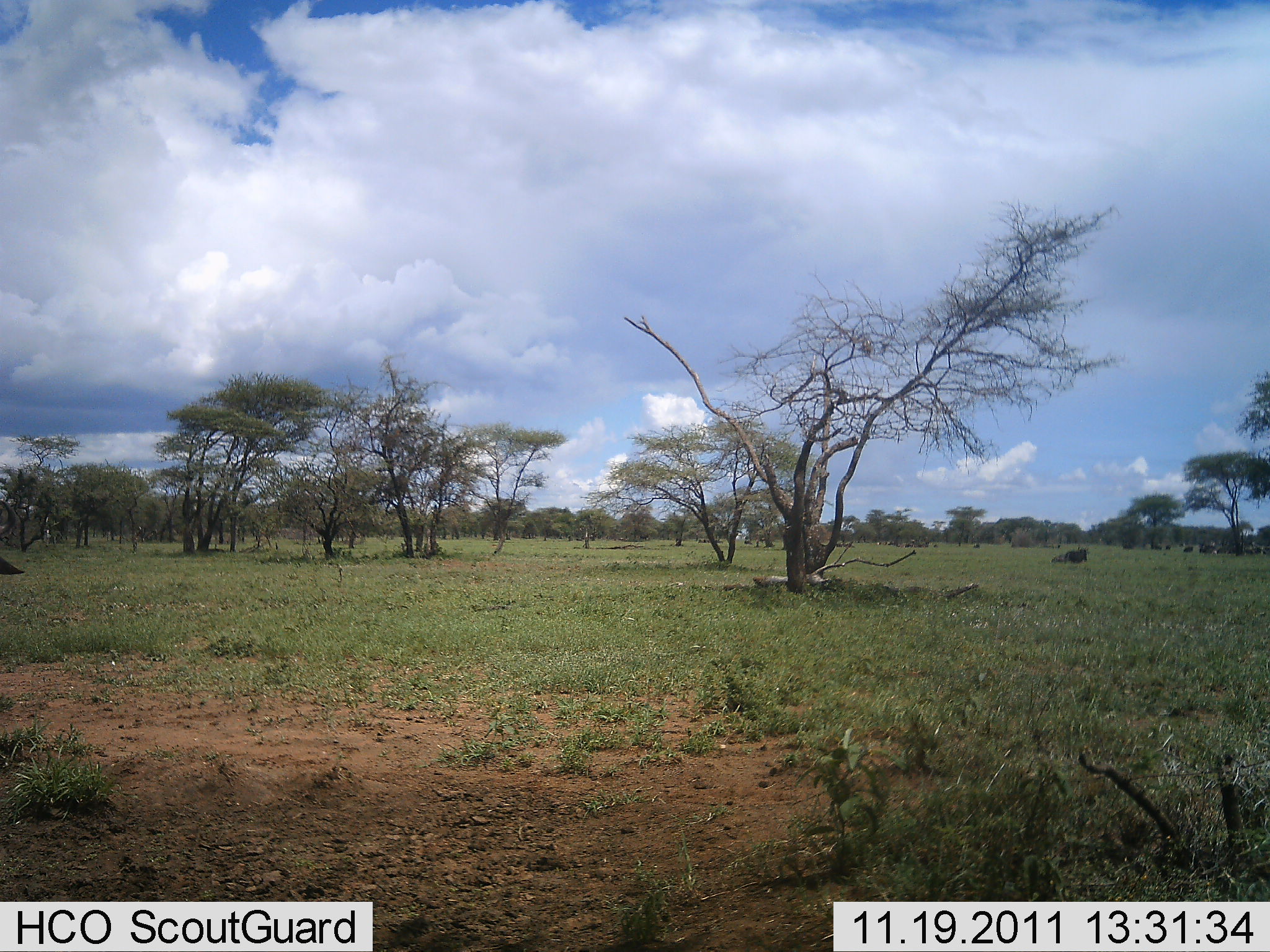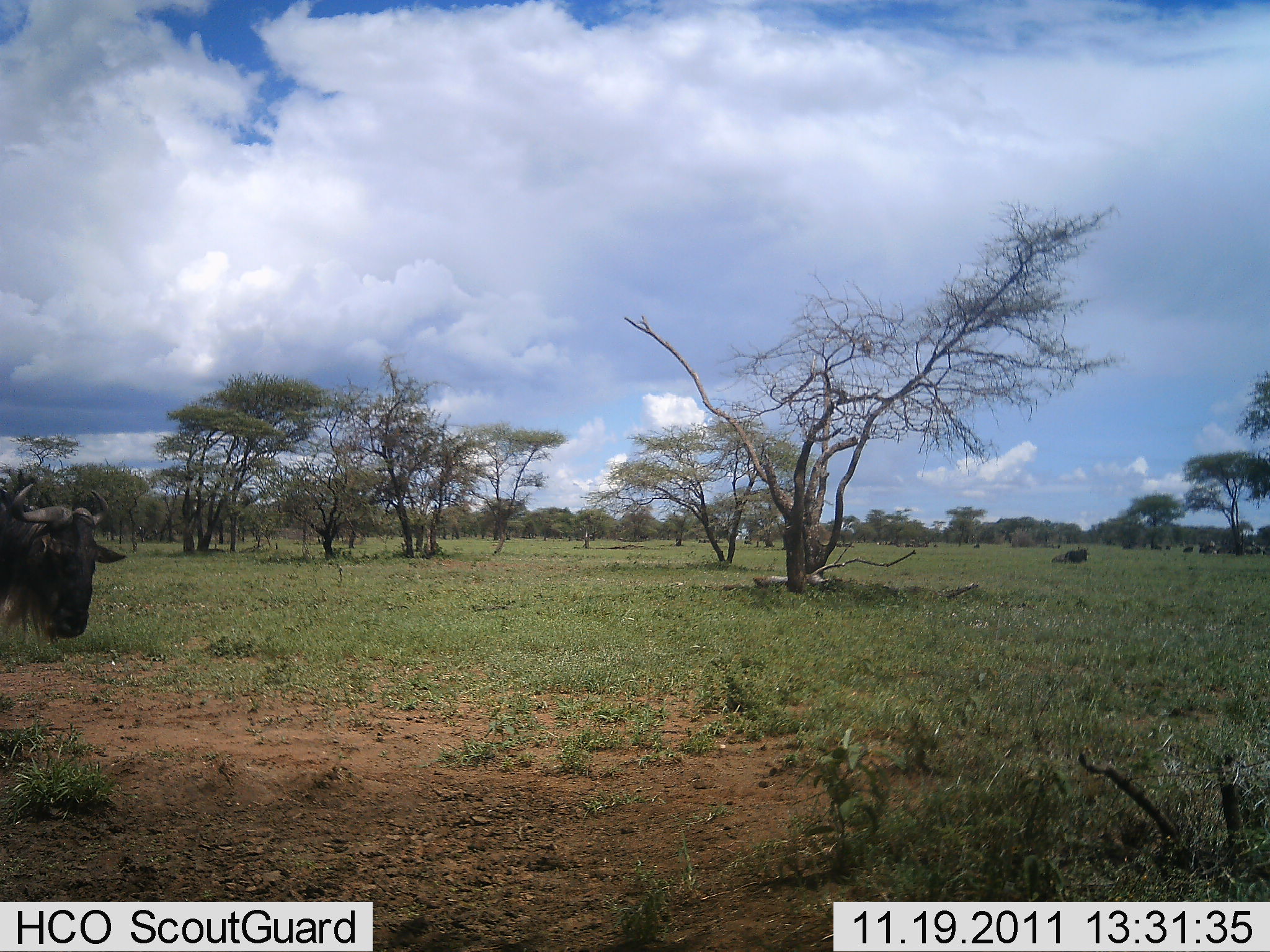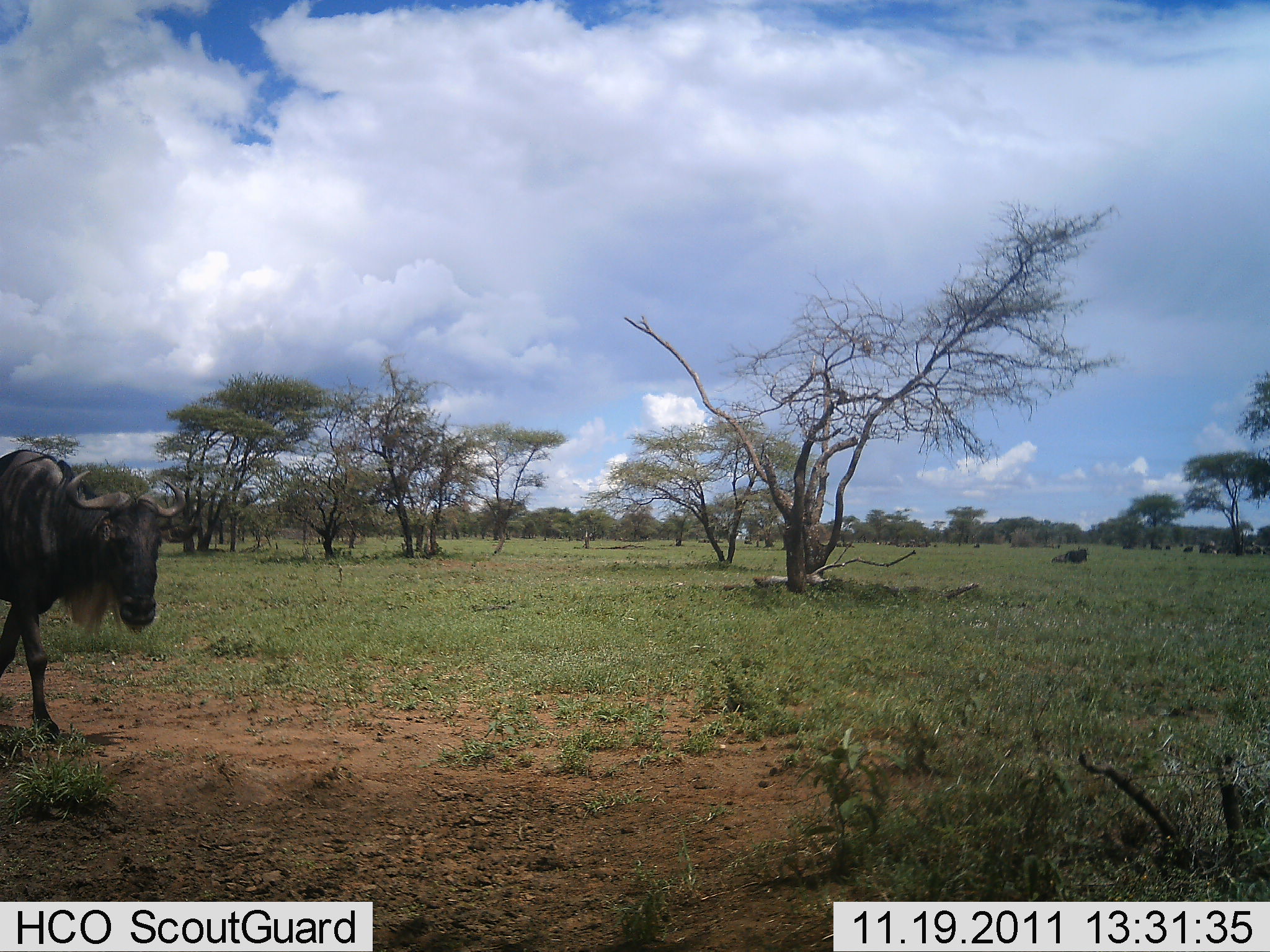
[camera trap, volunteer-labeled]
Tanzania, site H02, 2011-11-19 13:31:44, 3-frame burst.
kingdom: Animalia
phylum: Chordata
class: Mammalia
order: Artiodactyla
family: Bovidae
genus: Connochaetes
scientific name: Connochaetes taurinus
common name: blue wildebeest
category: wildebeest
Wildebeest (blue wildebeest) (Connochaetes taurinus), count 1. Behavior (volunteer vote fractions): standing 8%, resting 8%, moving 100%, interacting 0%. Young present (vote fraction): 0%. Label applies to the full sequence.